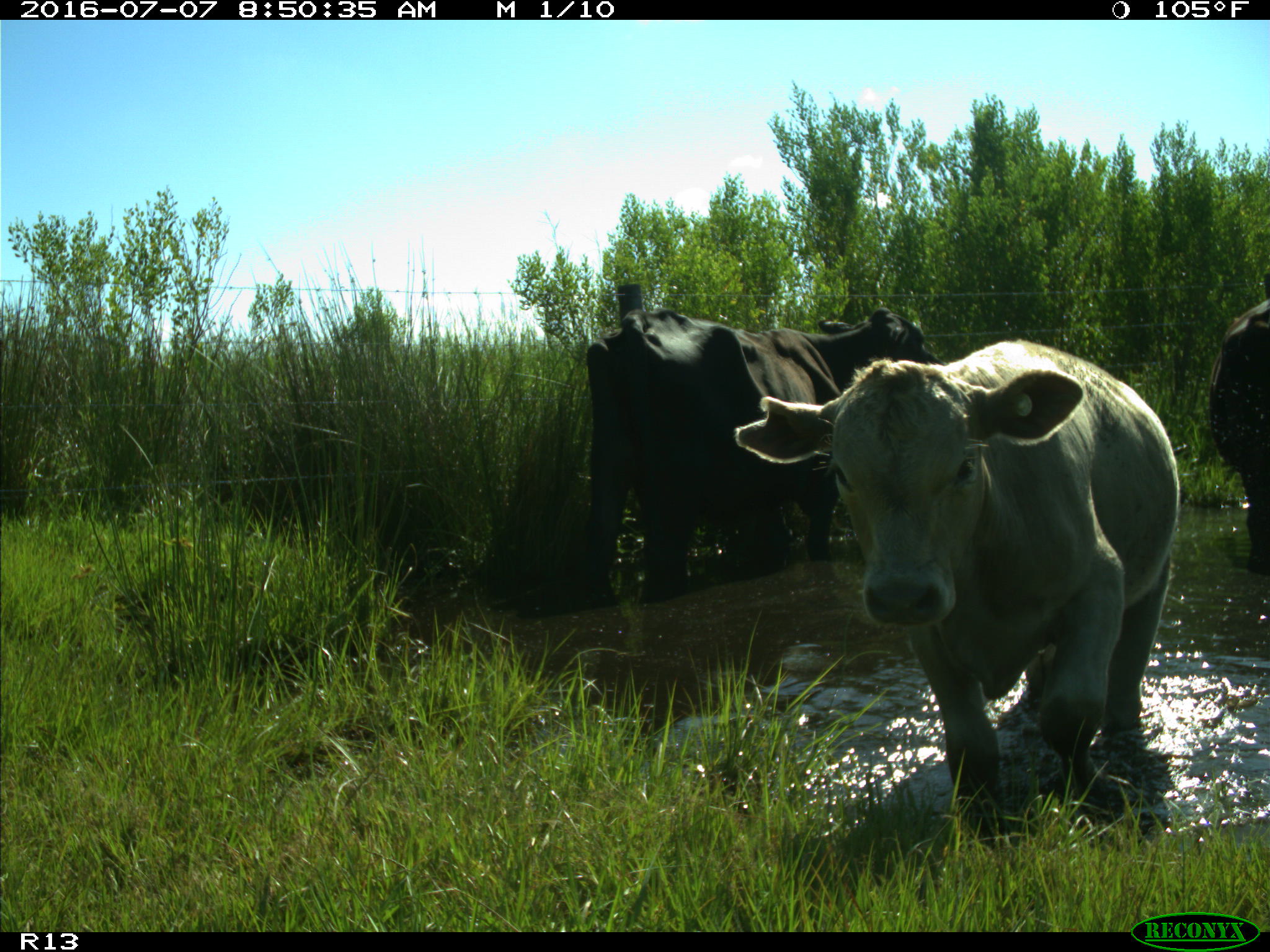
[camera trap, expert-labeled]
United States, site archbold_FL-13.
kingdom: Animalia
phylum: Chordata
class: Mammalia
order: Artiodactyla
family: Bovidae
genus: Bos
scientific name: Bos taurus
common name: domestic cow